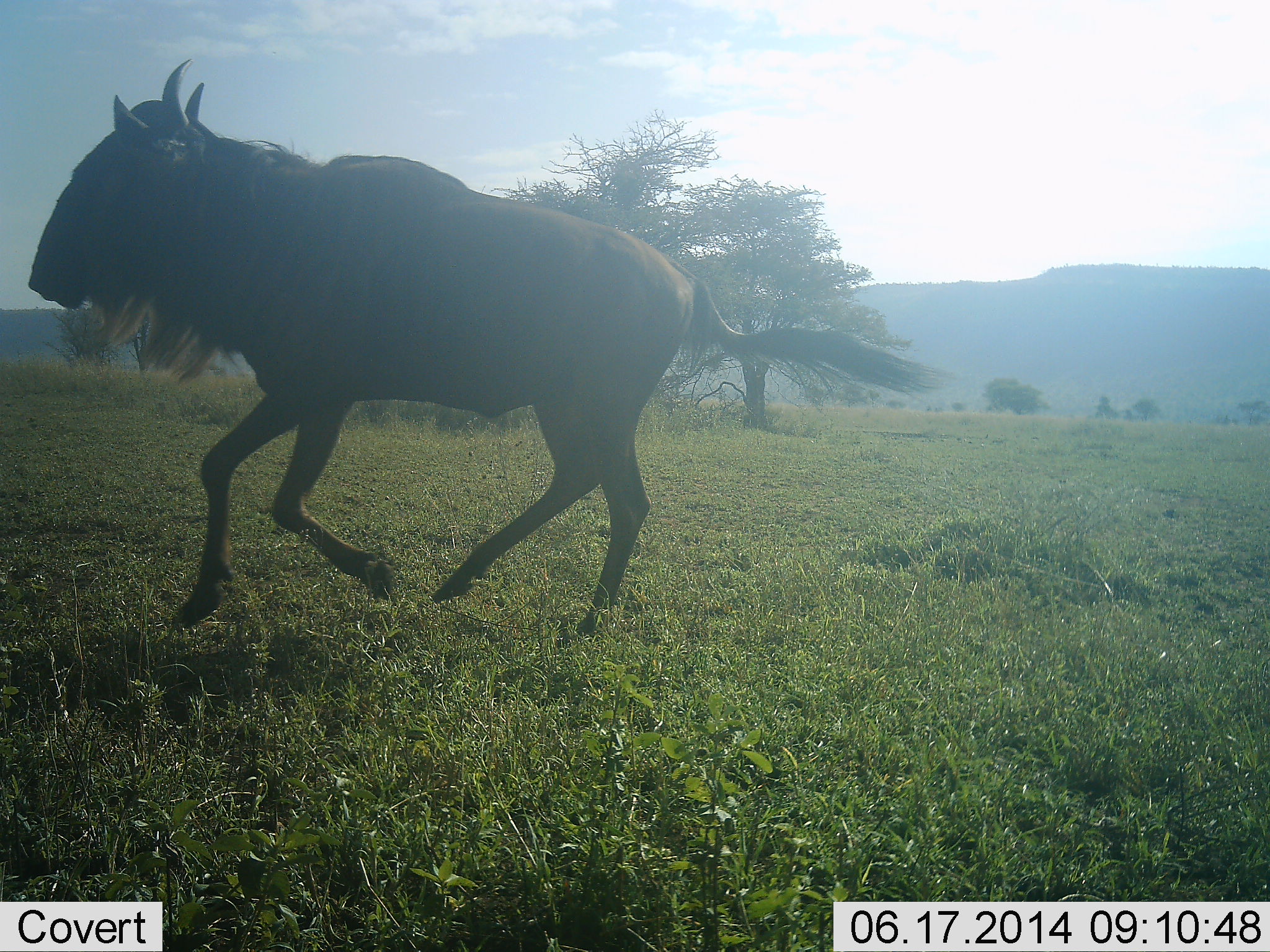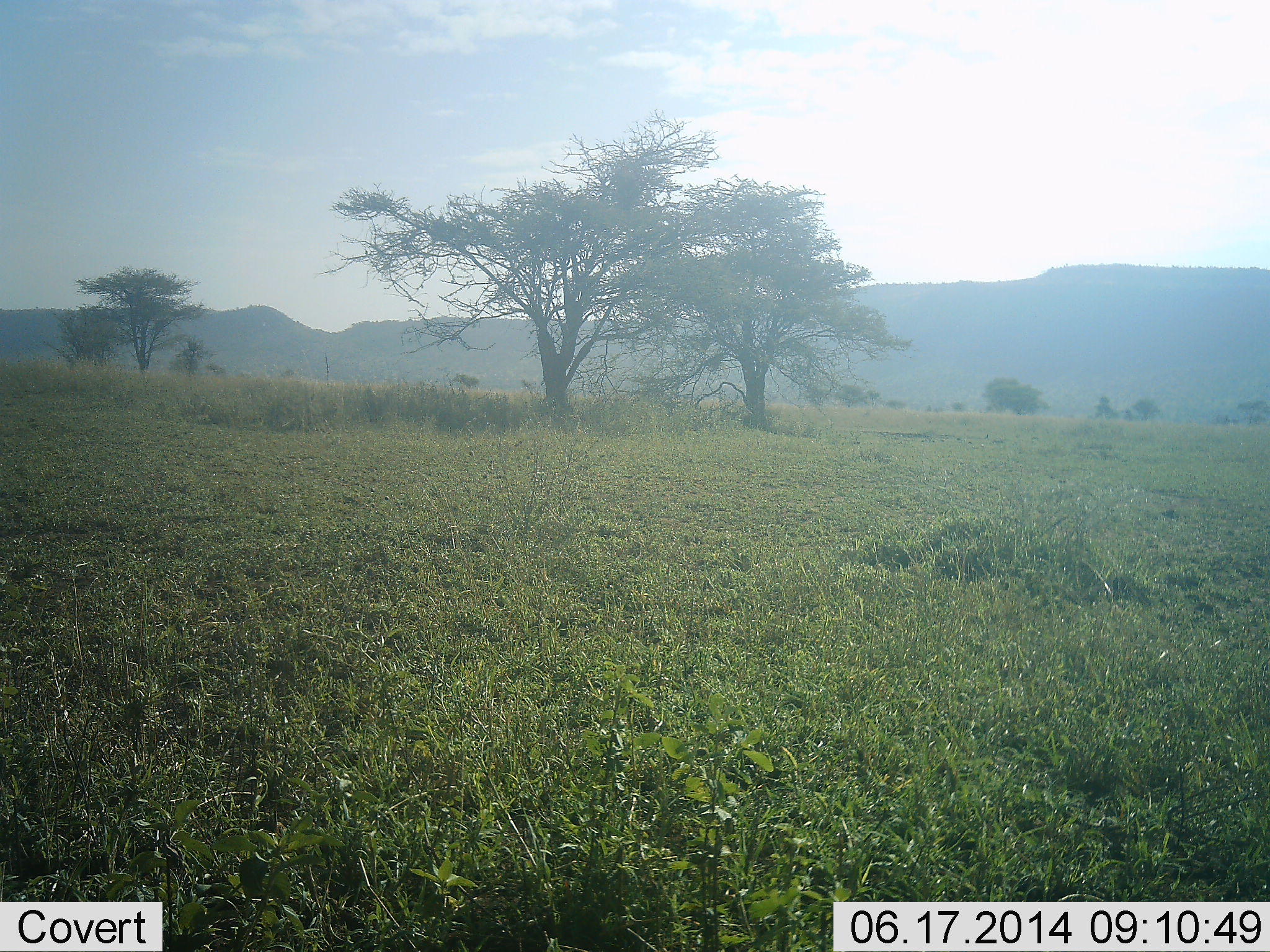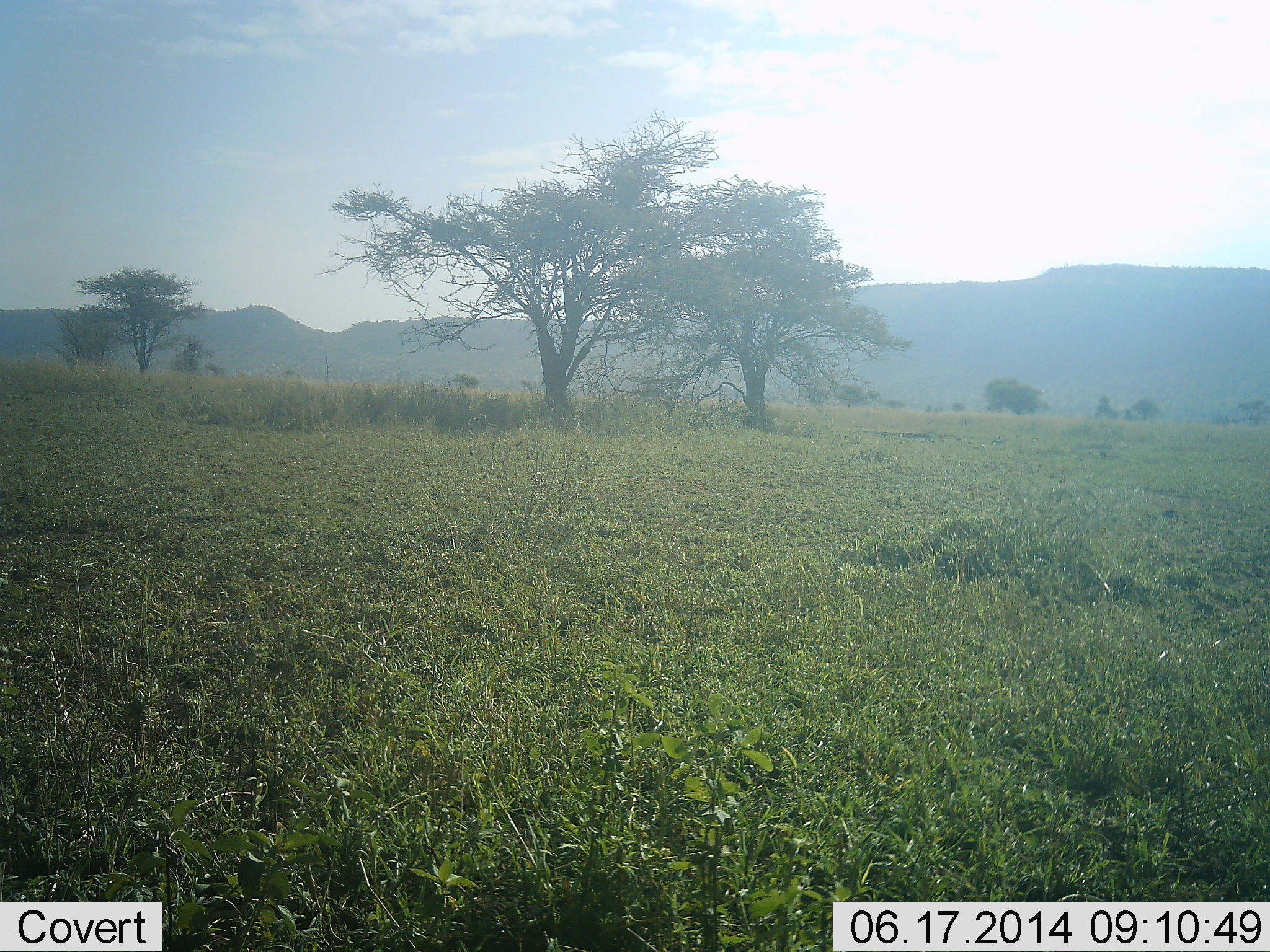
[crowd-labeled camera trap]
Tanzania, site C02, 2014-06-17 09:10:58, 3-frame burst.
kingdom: Animalia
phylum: Chordata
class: Mammalia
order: Artiodactyla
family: Bovidae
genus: Connochaetes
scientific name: Connochaetes taurinus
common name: blue wildebeest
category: wildebeest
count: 1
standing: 0%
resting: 0%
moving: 90%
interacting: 10%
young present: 0%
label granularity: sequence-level